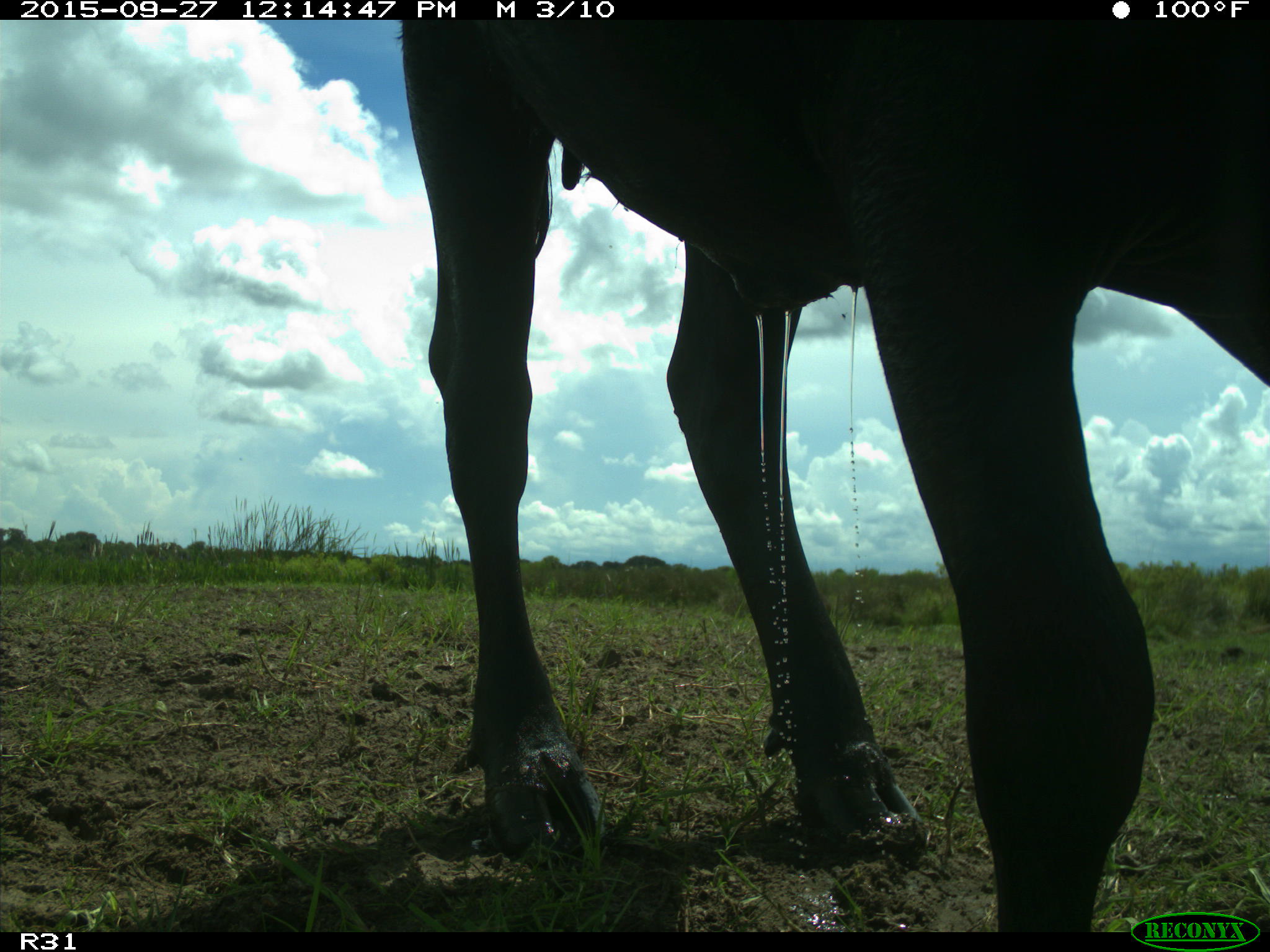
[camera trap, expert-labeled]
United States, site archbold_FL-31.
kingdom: Animalia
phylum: Chordata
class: Mammalia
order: Artiodactyla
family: Bovidae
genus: Bos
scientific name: Bos taurus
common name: domestic cow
Bos taurus (domestic cow).